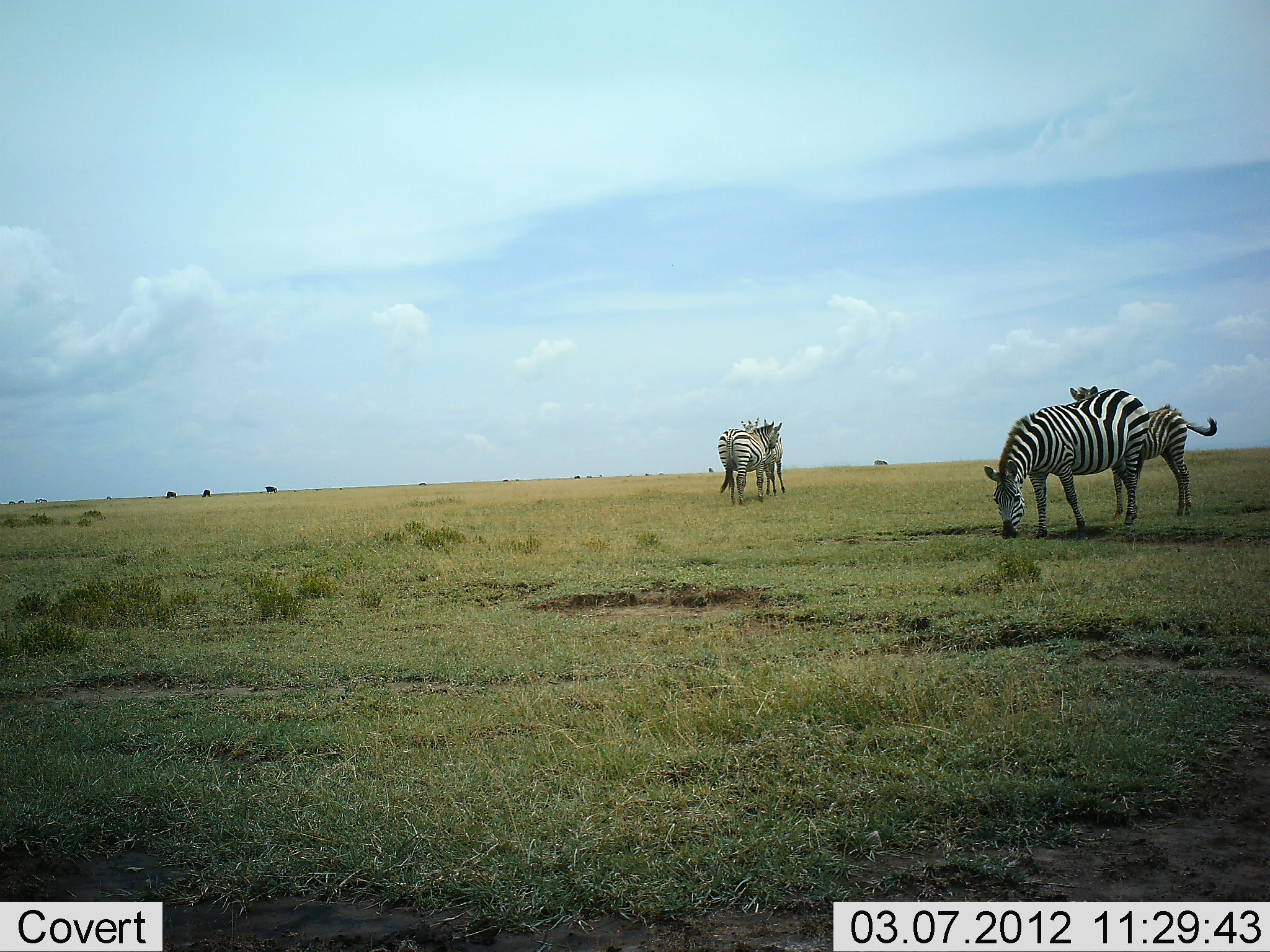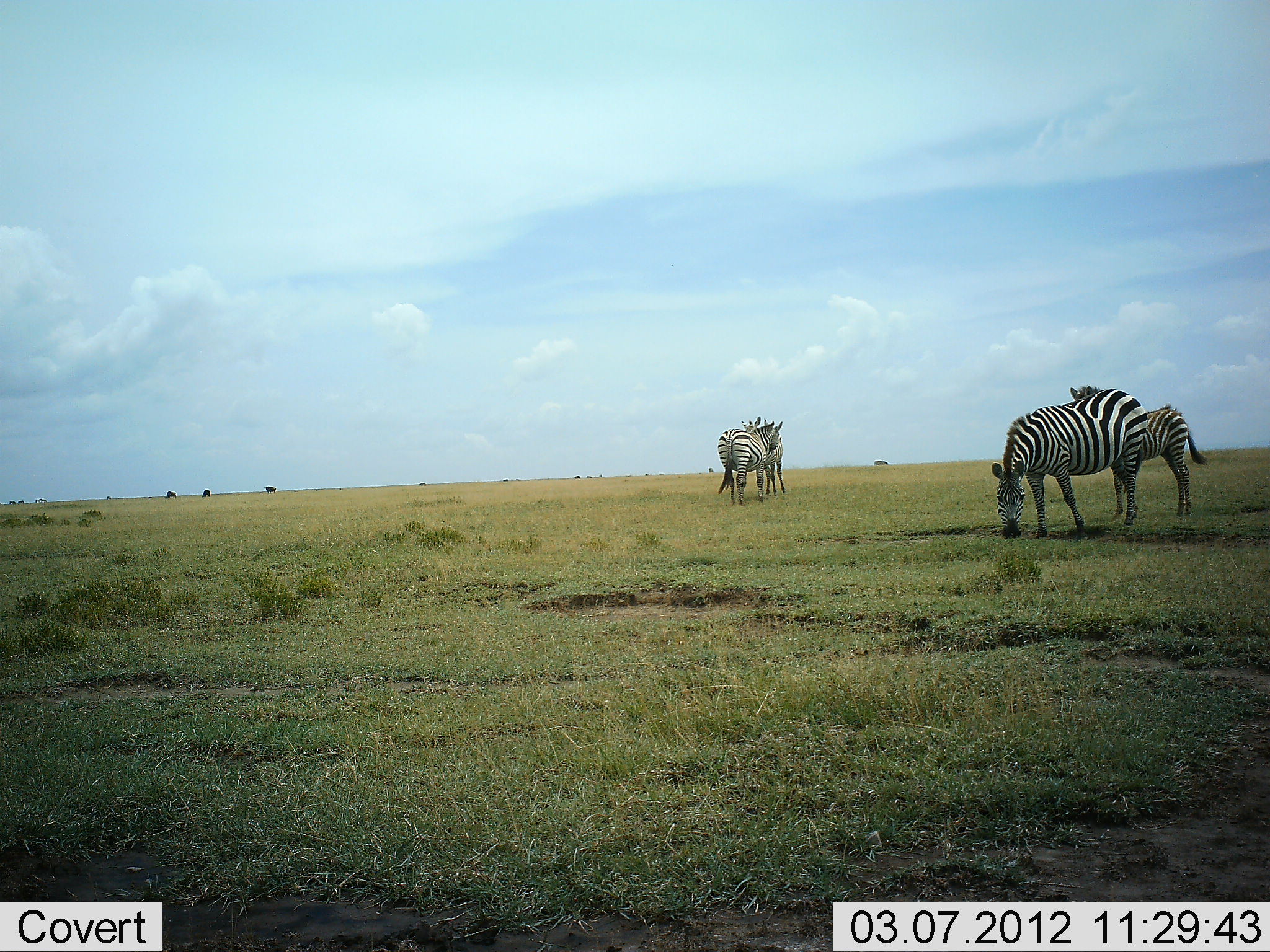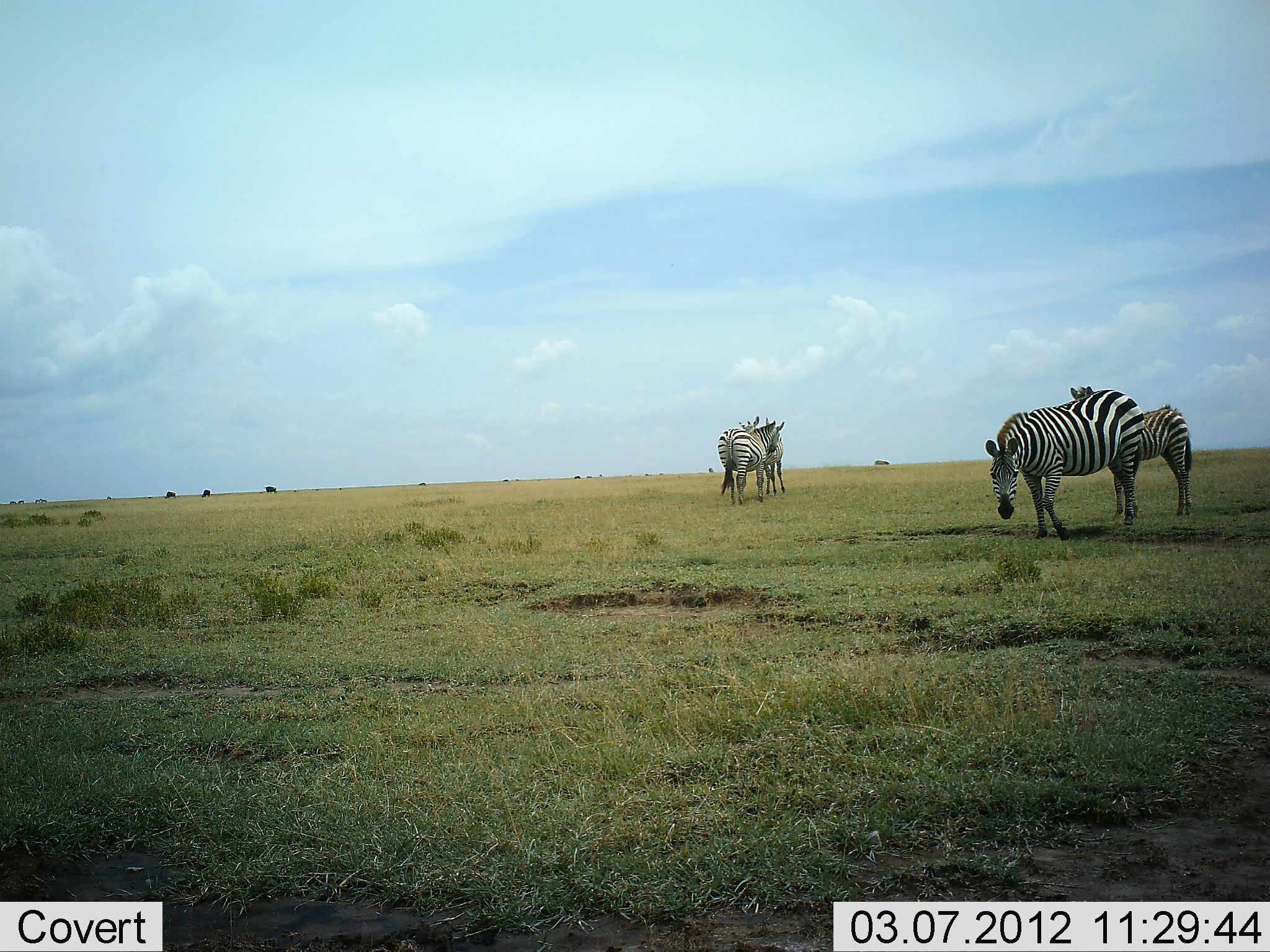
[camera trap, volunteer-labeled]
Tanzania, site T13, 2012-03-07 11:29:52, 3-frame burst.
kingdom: Animalia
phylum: Chordata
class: Mammalia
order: Perissodactyla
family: Equidae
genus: Equus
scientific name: Equus quagga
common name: plains zebra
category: zebra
Zebra (plains zebra) (Equus quagga), count 4. Behavior (volunteer vote fractions): standing 60%, resting 7%, moving 0%, interacting 33%. Young present (vote fraction): 20%. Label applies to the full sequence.